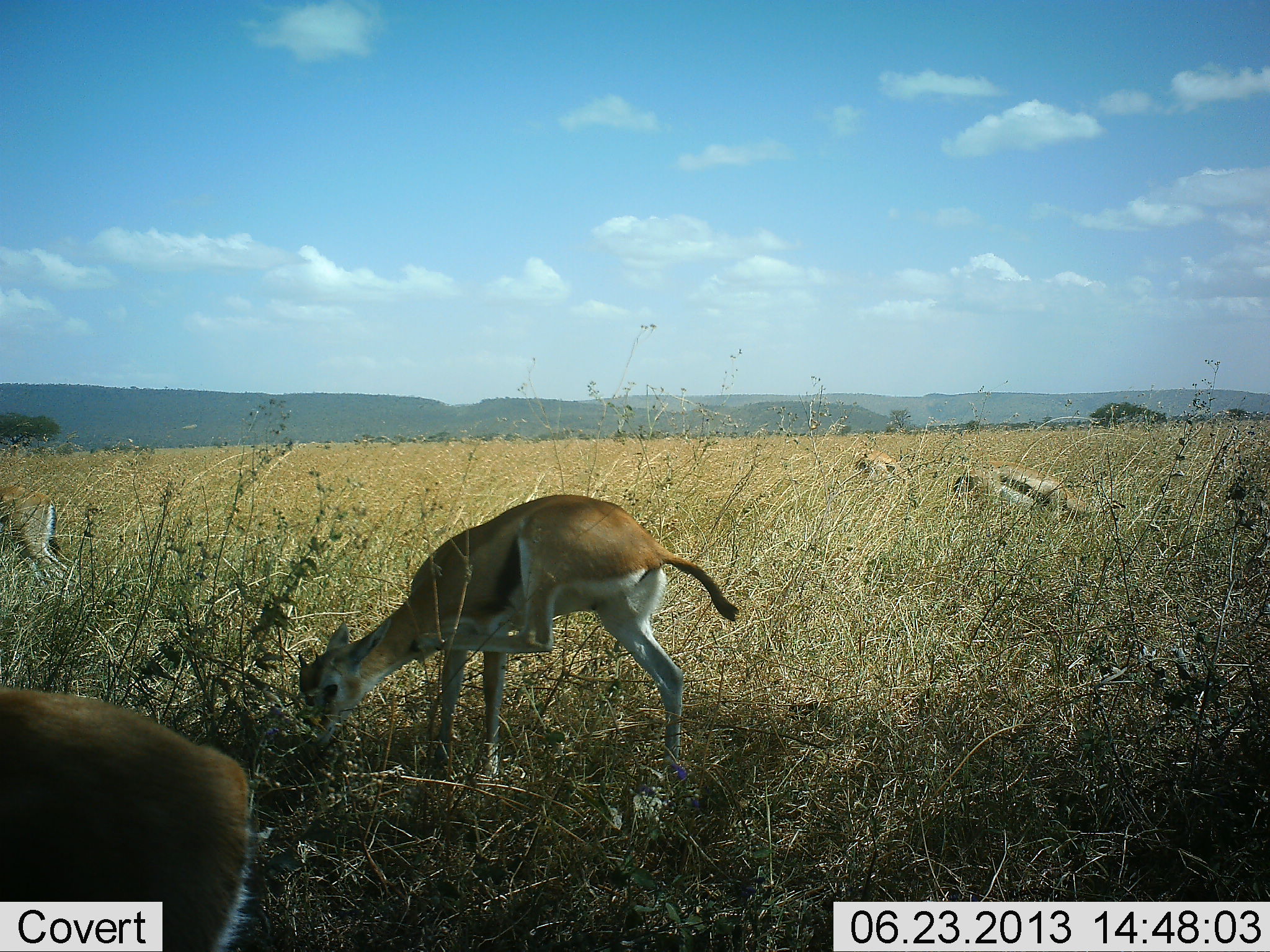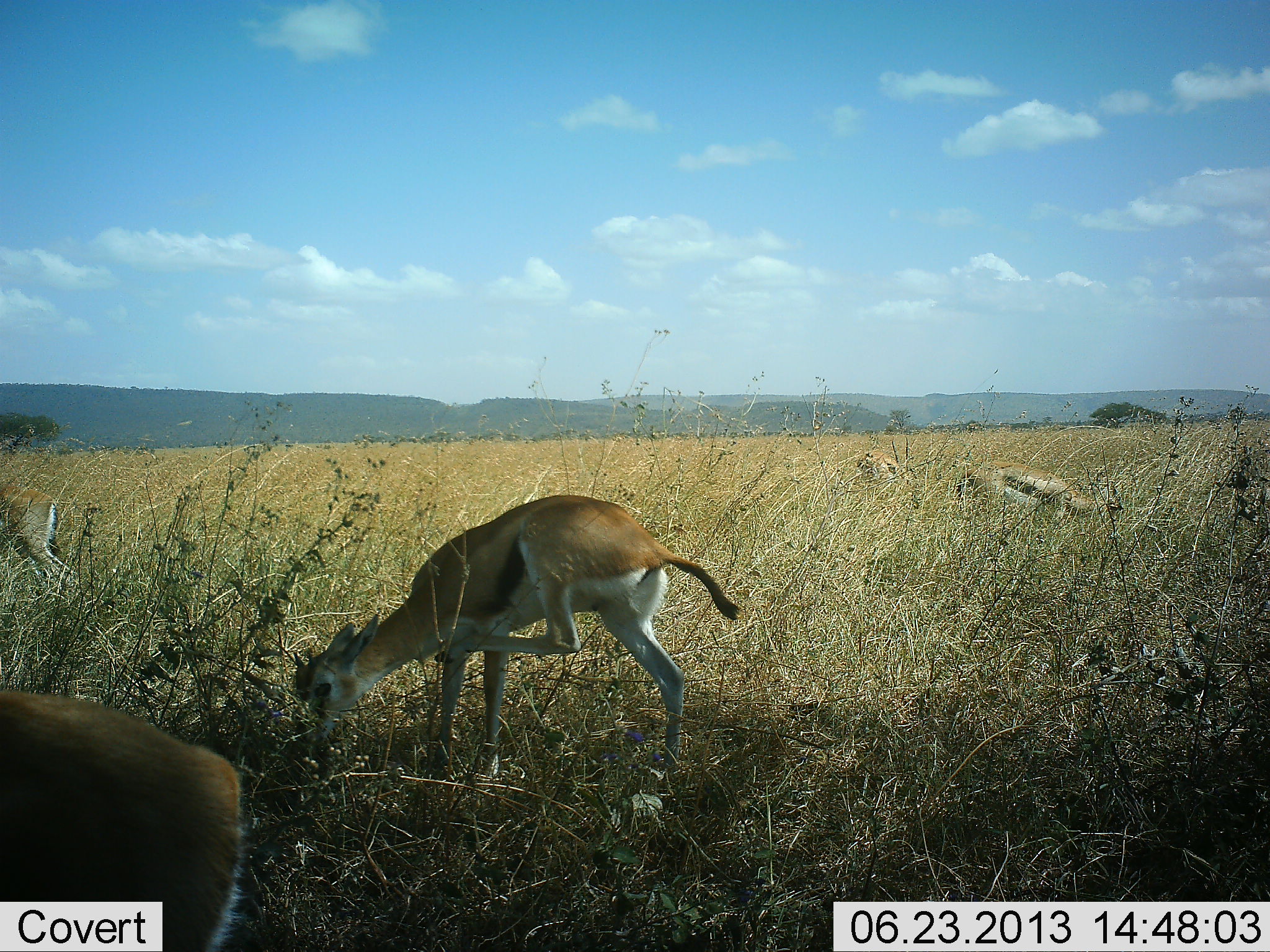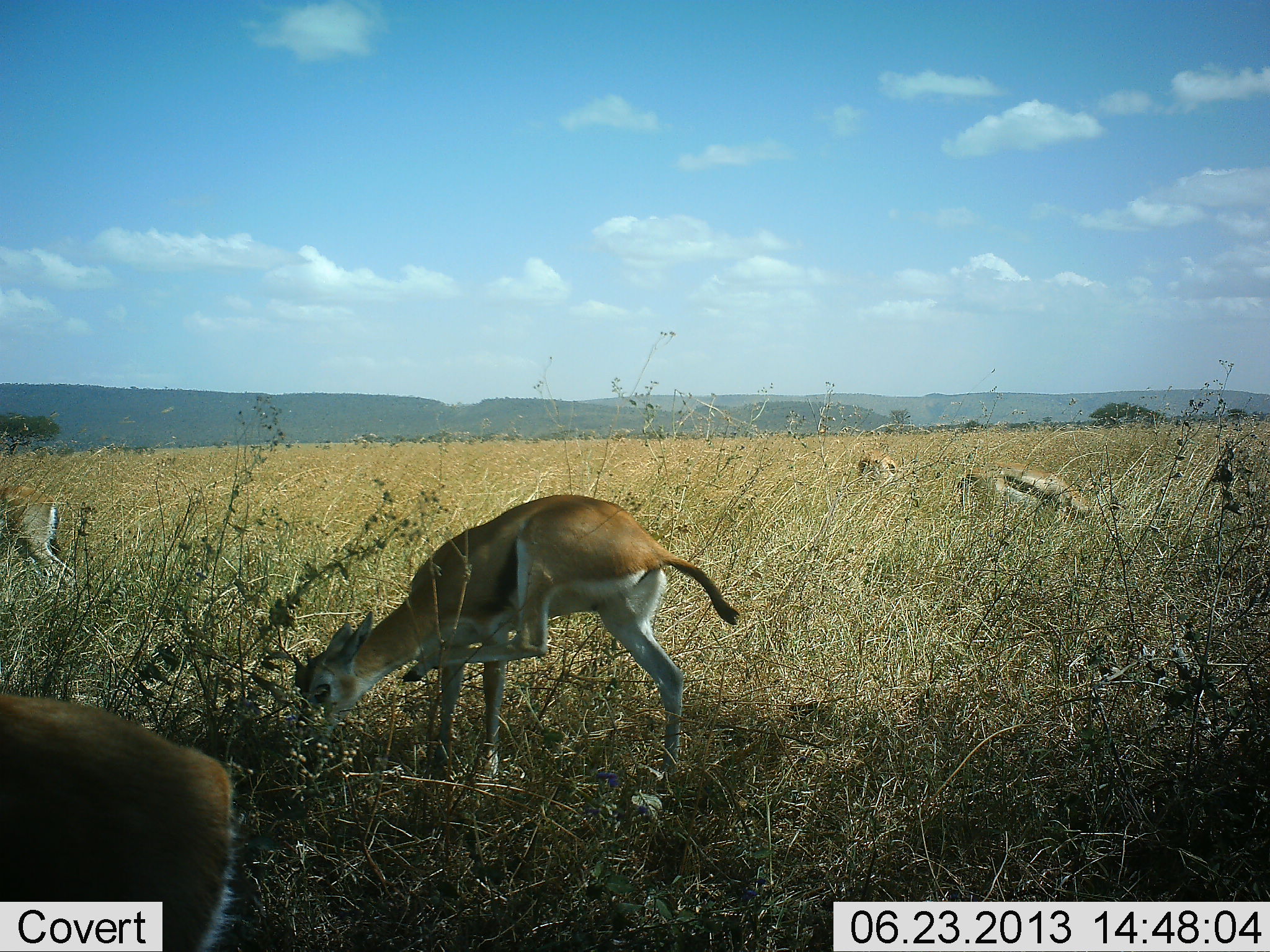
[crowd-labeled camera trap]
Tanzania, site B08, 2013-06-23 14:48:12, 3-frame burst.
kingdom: Animalia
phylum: Chordata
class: Mammalia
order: Artiodactyla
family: Bovidae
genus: Eudorcas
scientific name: Eudorcas thomsonii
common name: thomson's gazelle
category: gazellethomsons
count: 4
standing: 30%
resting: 0%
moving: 0%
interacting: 10%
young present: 10%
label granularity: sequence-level